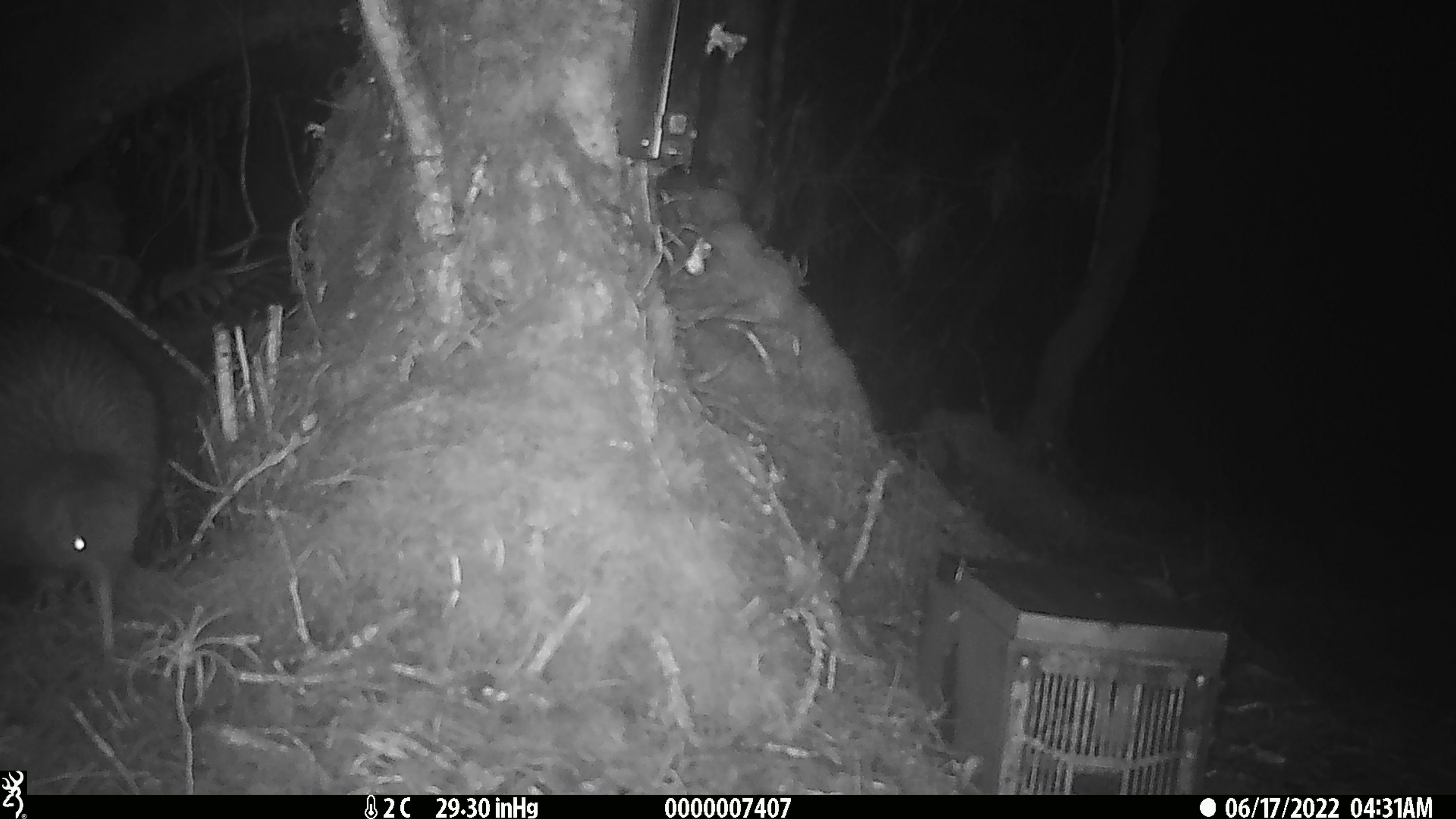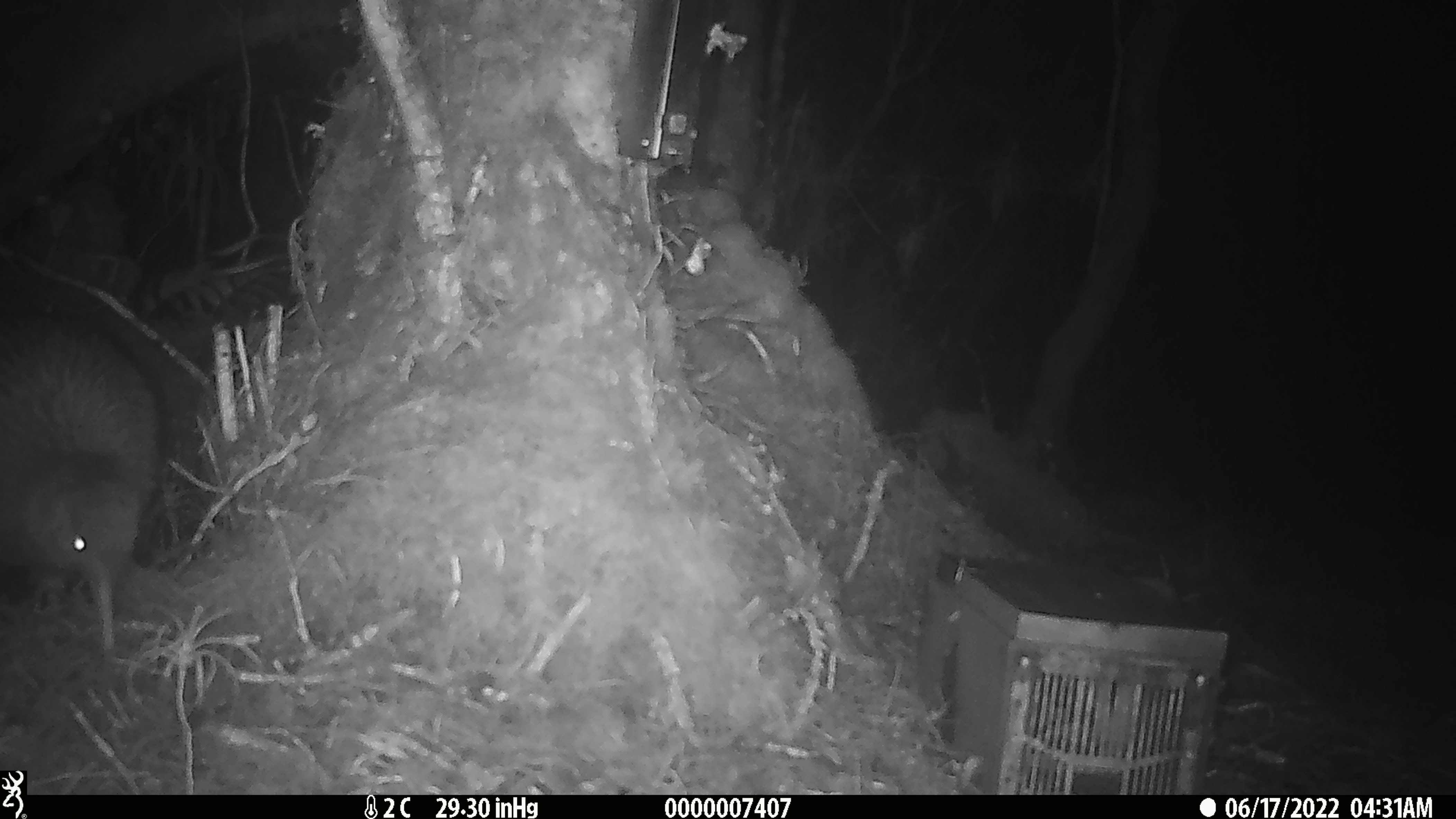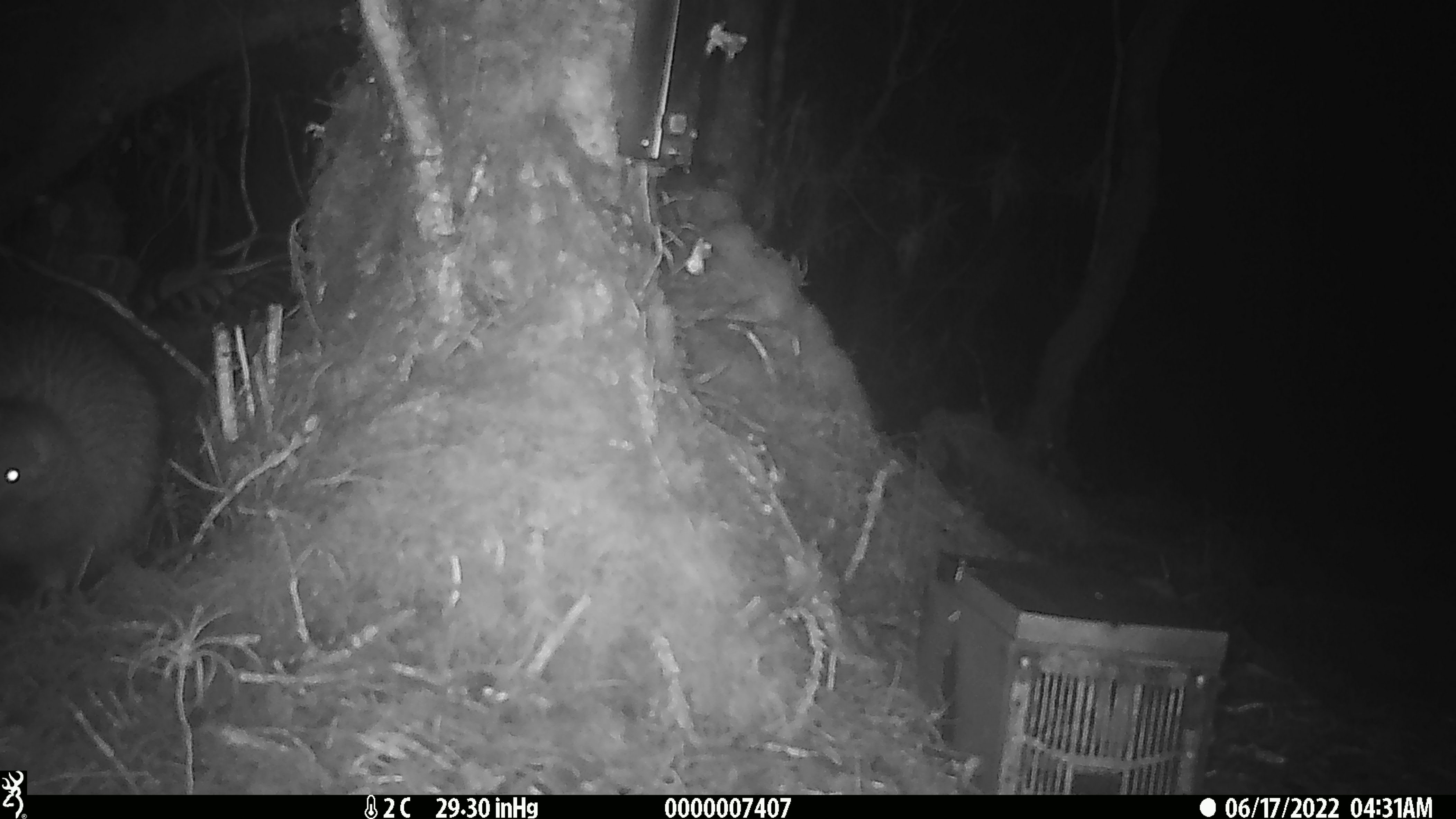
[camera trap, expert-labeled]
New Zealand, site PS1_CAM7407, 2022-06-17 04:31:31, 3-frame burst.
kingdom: Animalia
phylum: Chordata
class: Aves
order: Apterygiformes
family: Apterygidae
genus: Apteryx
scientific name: Apteryx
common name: kiwi